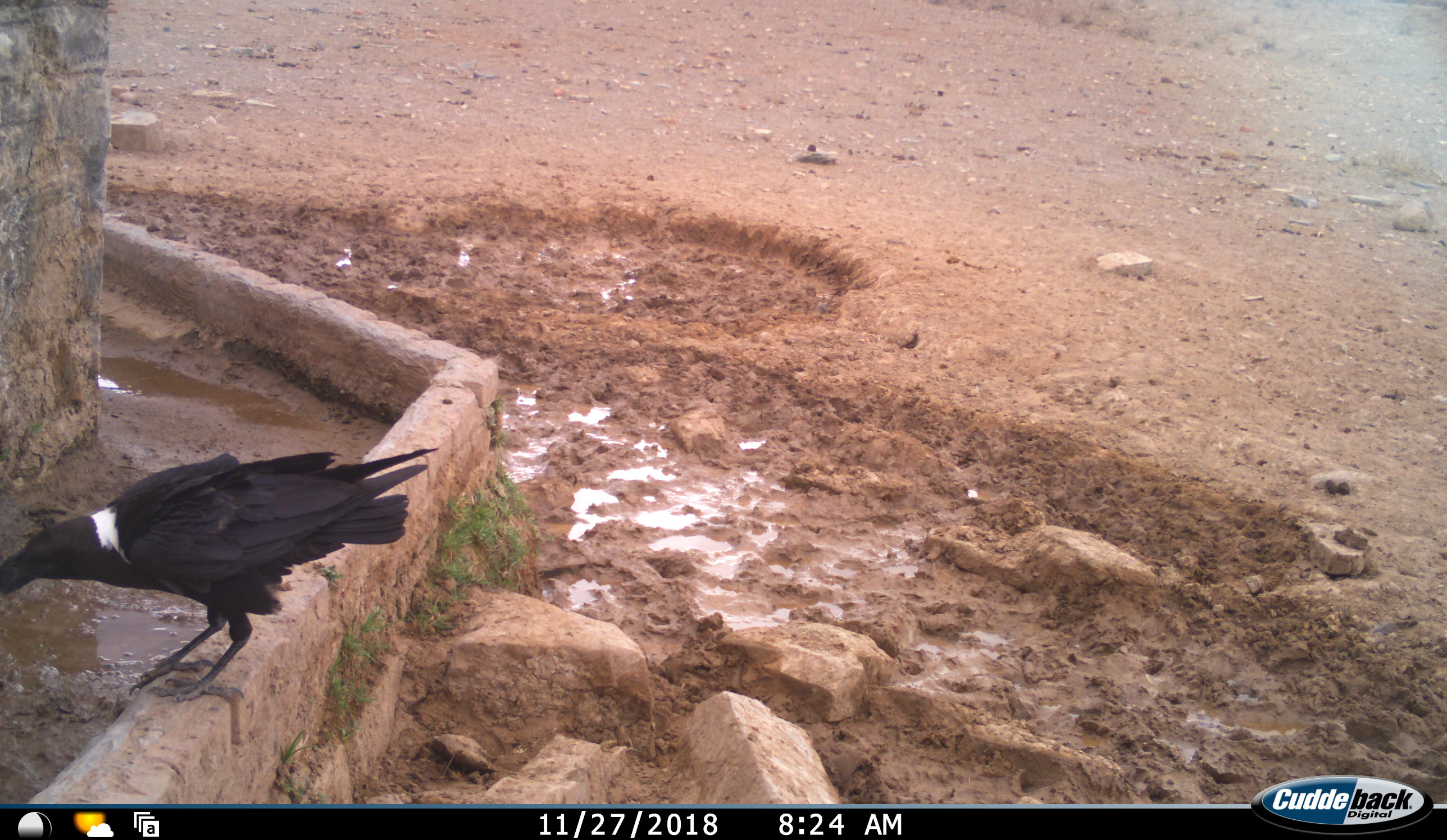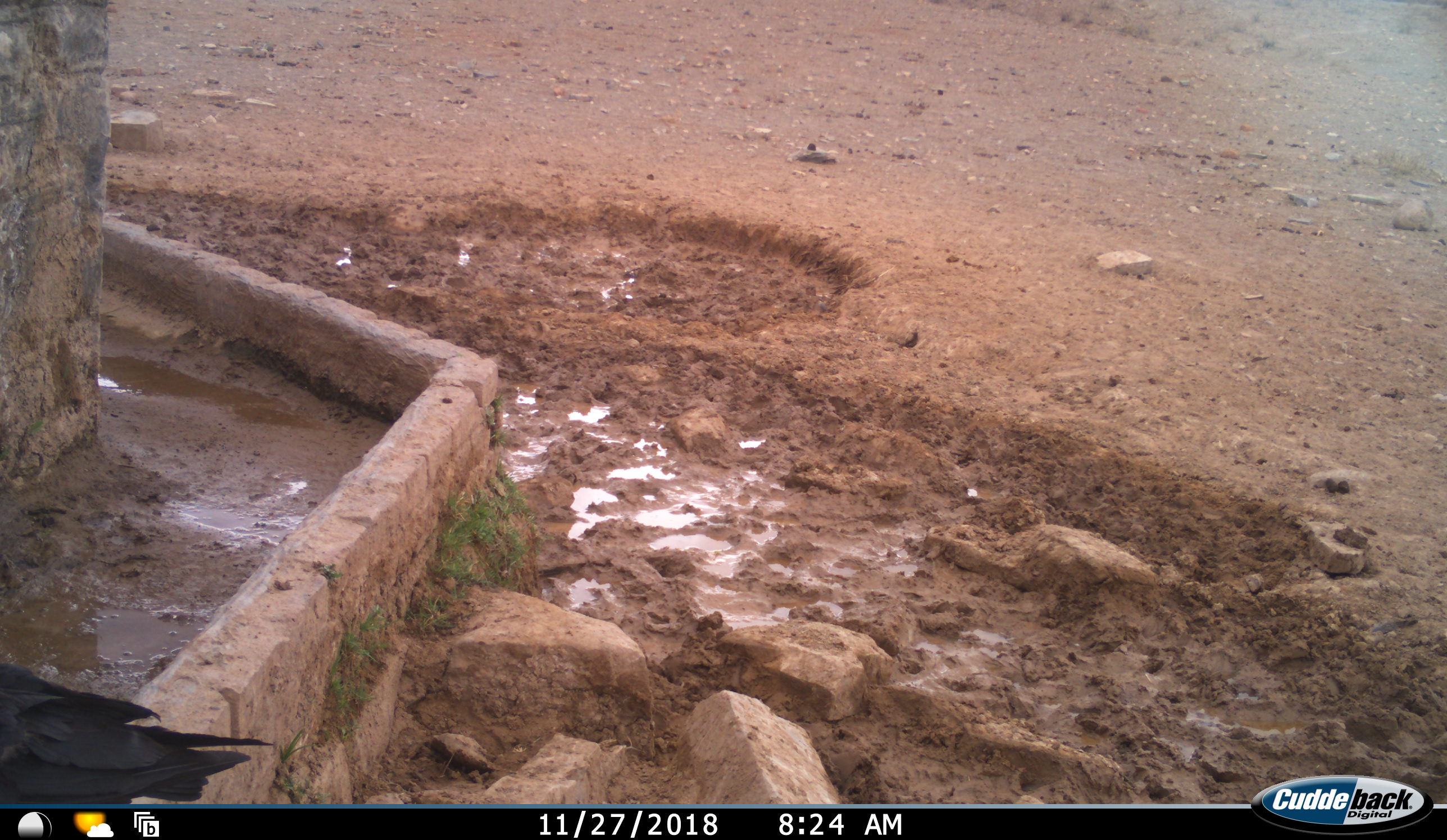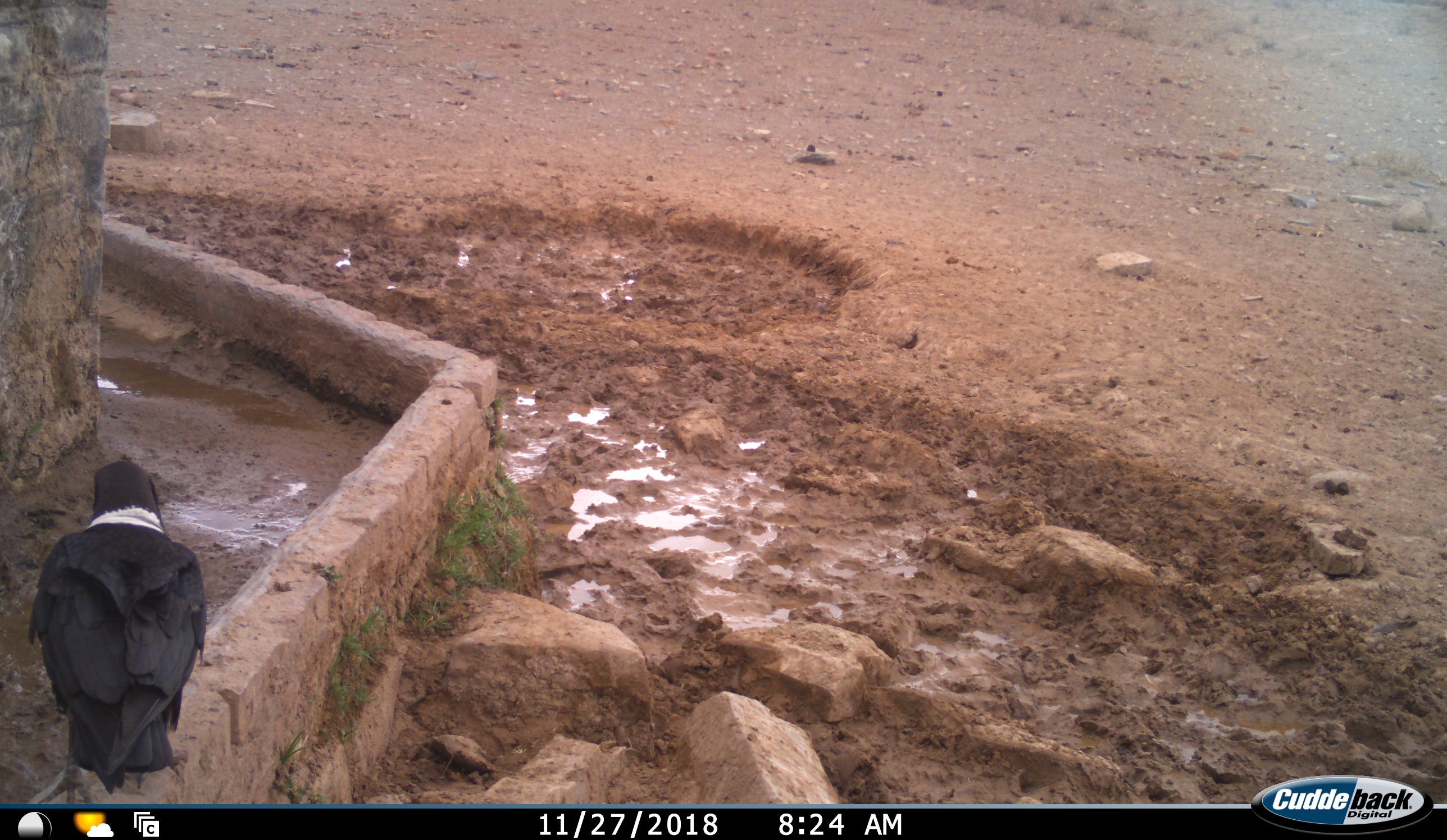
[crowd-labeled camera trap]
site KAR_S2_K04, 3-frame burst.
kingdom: Animalia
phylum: Chordata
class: Aves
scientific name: Aves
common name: bird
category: birdother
Birdother (bird) (Aves), count 1. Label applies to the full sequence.